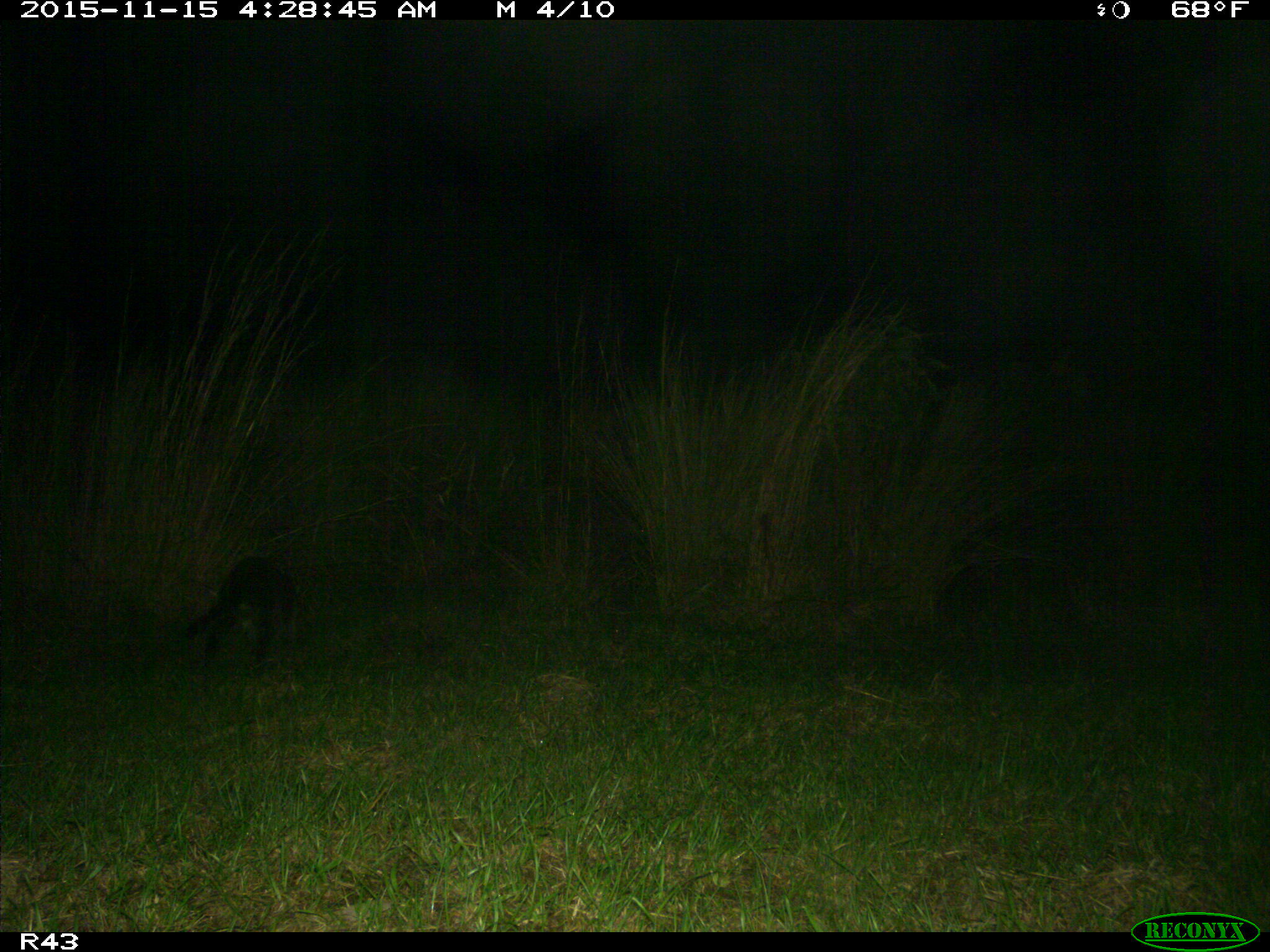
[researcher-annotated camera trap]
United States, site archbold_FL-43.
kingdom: Animalia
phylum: Chordata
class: Mammalia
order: Carnivora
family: Procyonidae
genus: Procyon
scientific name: Procyon lotor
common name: common raccoon